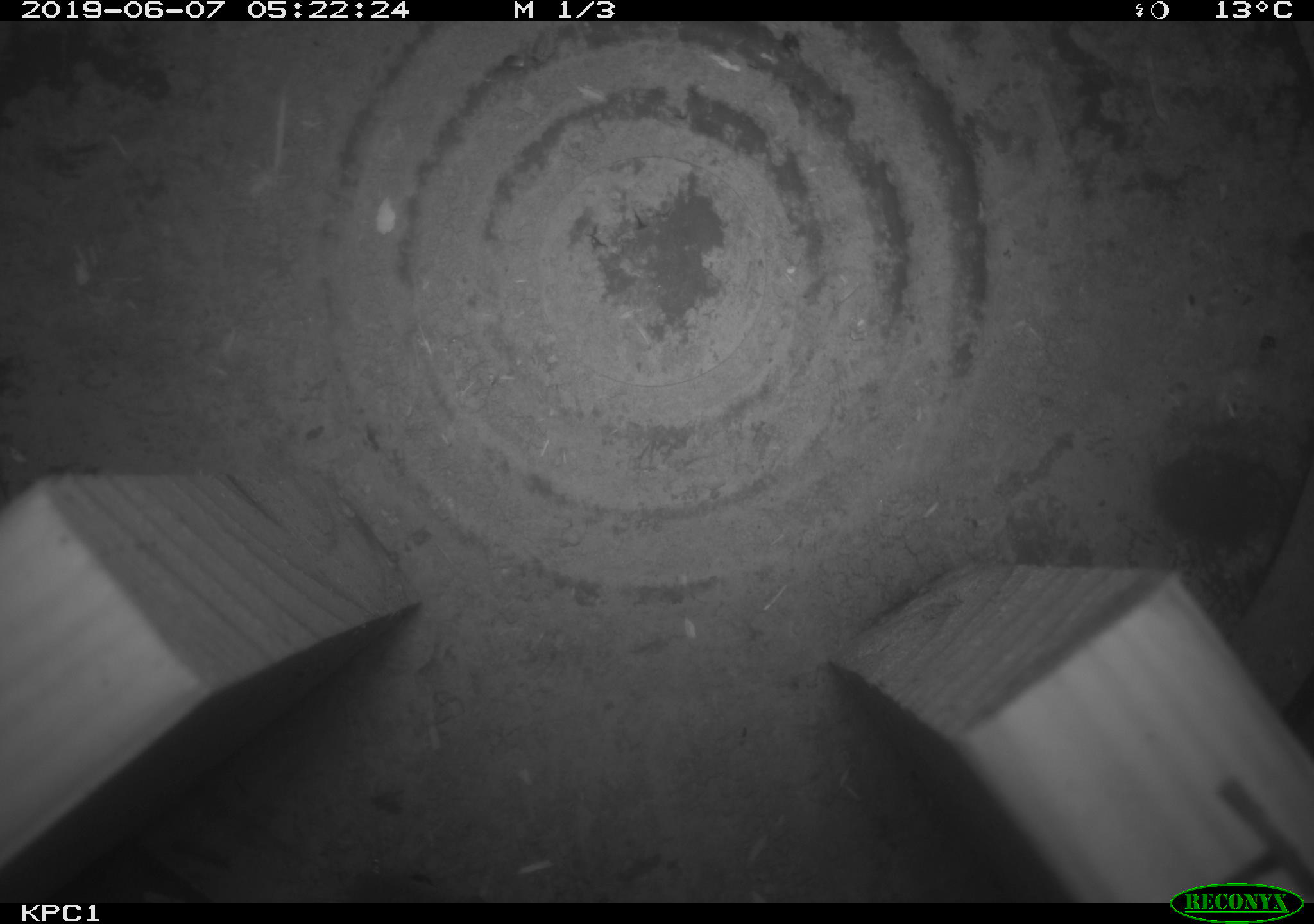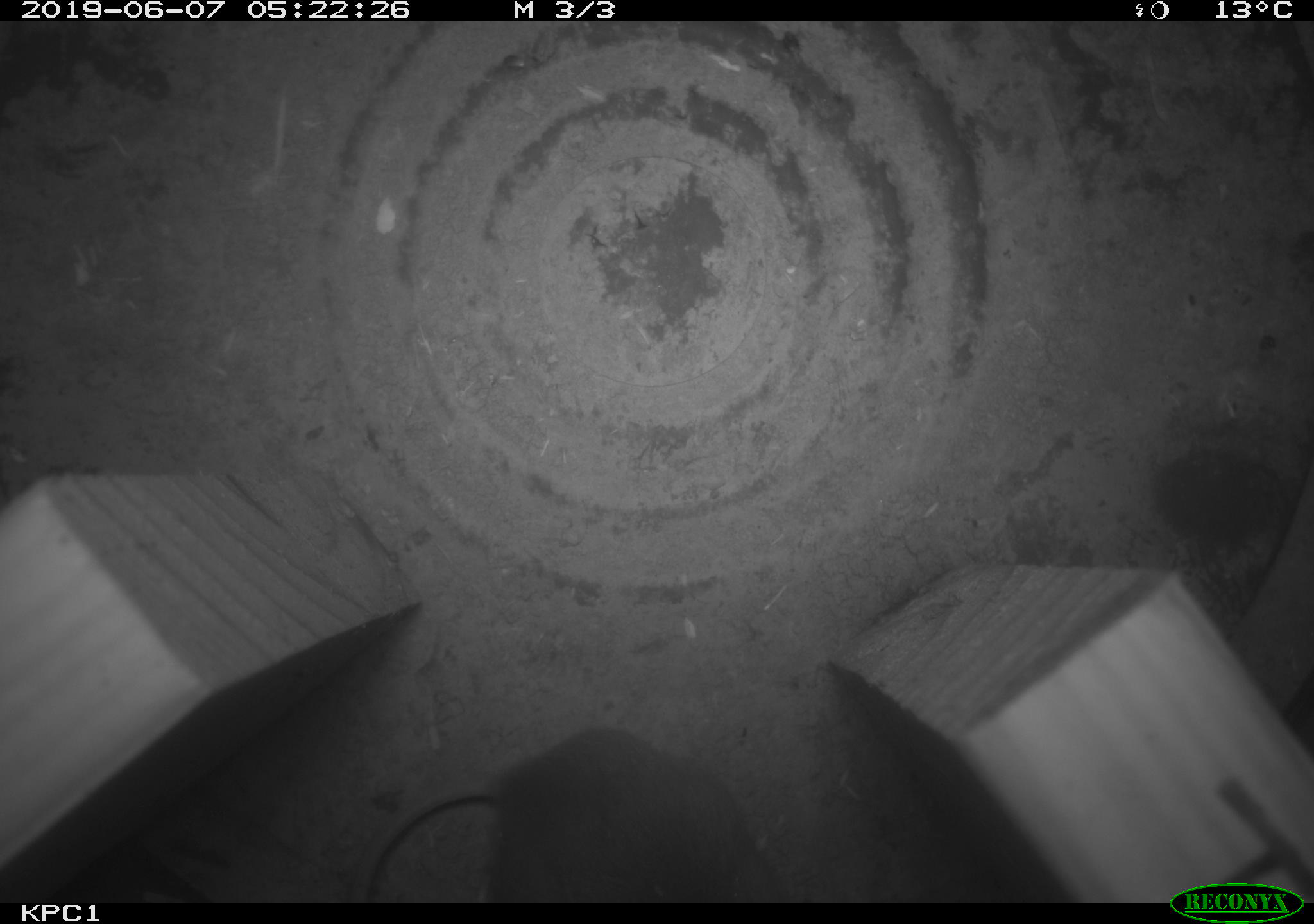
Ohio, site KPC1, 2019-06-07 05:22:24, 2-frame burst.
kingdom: Animalia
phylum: Chordata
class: Mammalia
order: Rodentia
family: Cricetidae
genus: Peromyscus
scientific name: Peromyscus leucopus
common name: white-footed mouse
White-footed mouse (Peromyscus leucopus).